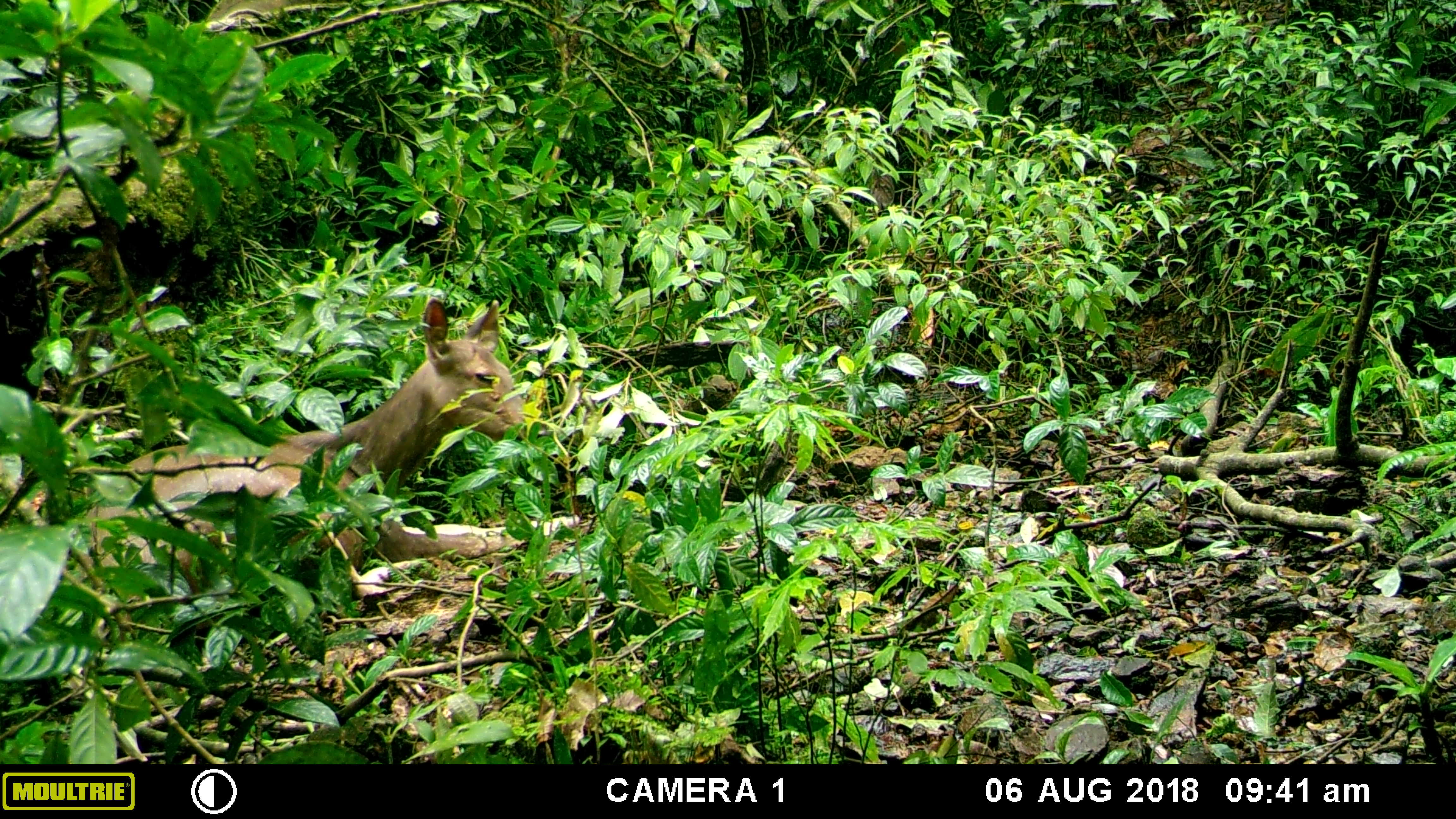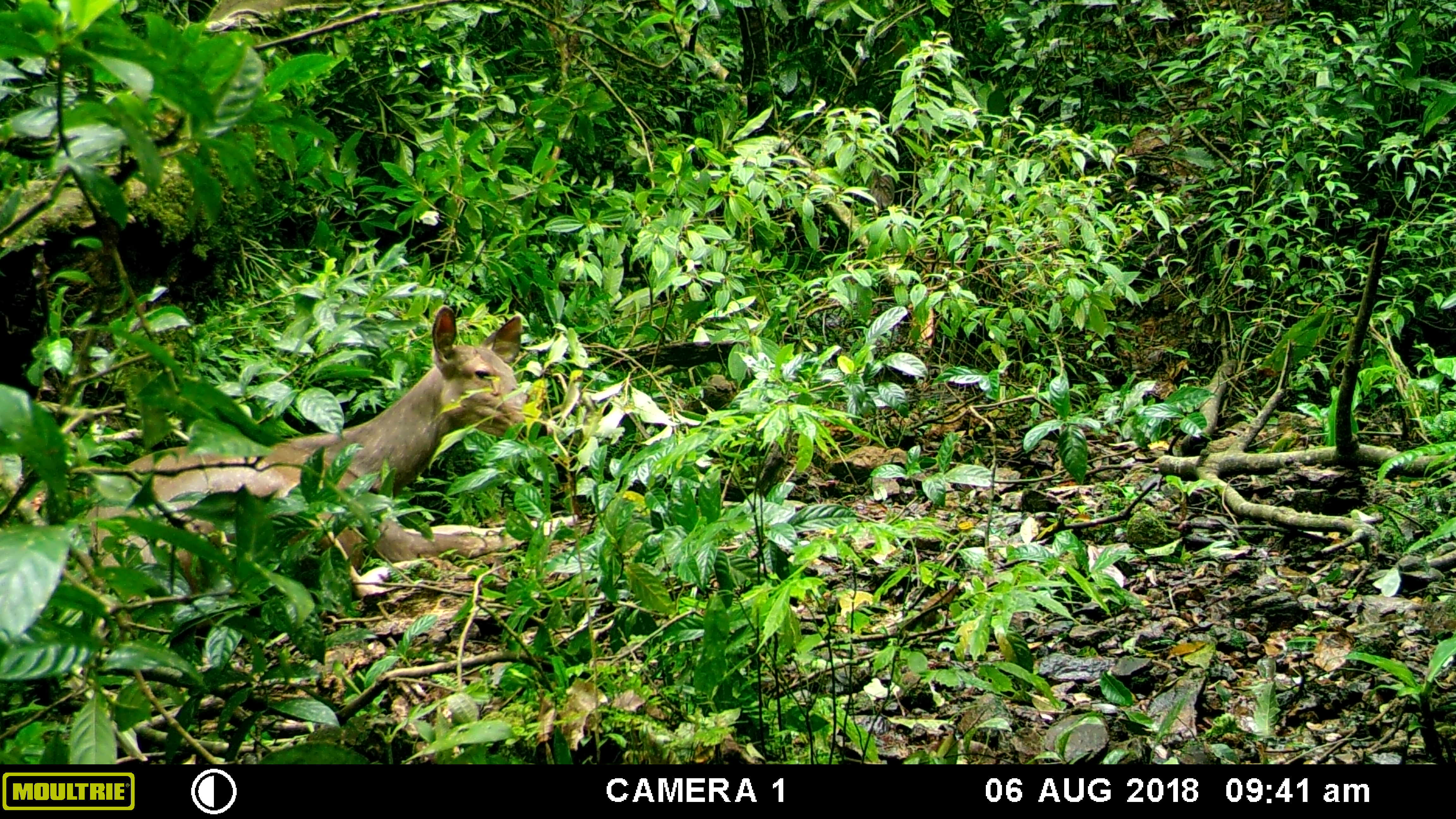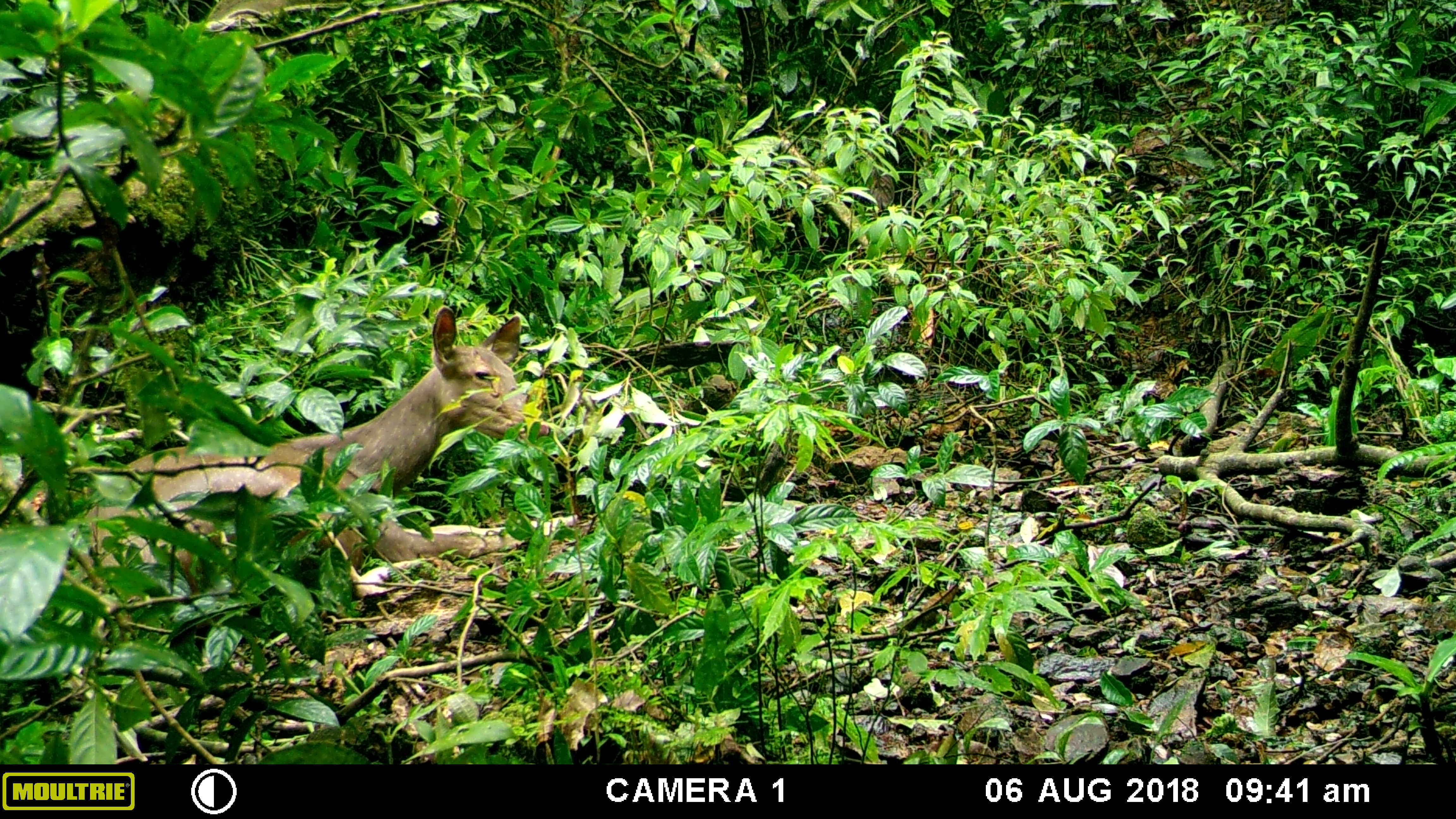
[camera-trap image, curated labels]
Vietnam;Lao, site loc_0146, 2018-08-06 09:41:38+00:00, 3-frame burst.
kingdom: Animalia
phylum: Chordata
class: Mammalia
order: Artiodactyla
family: Cervidae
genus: Rusa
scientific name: Rusa unicolor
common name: sambar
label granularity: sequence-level